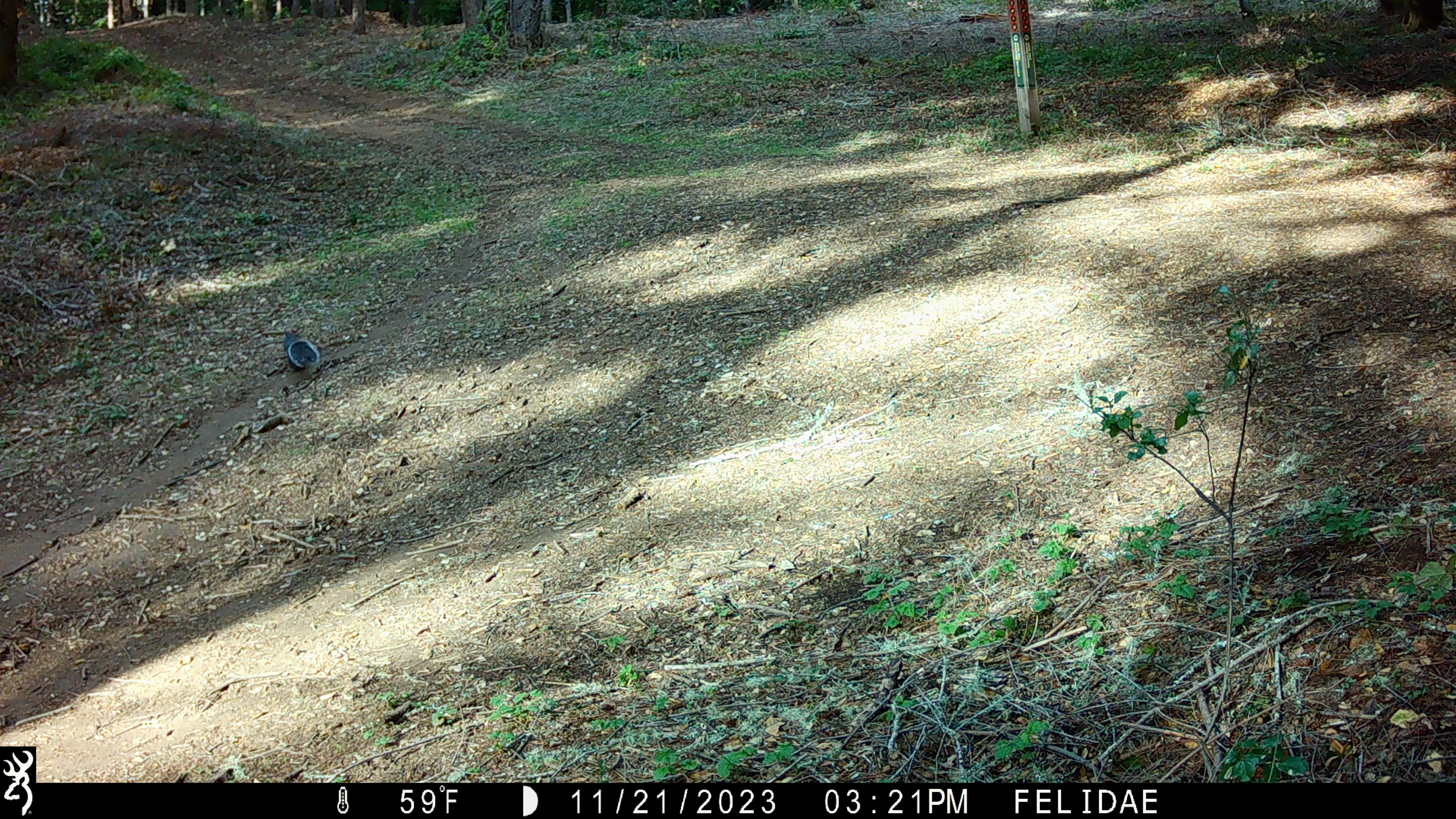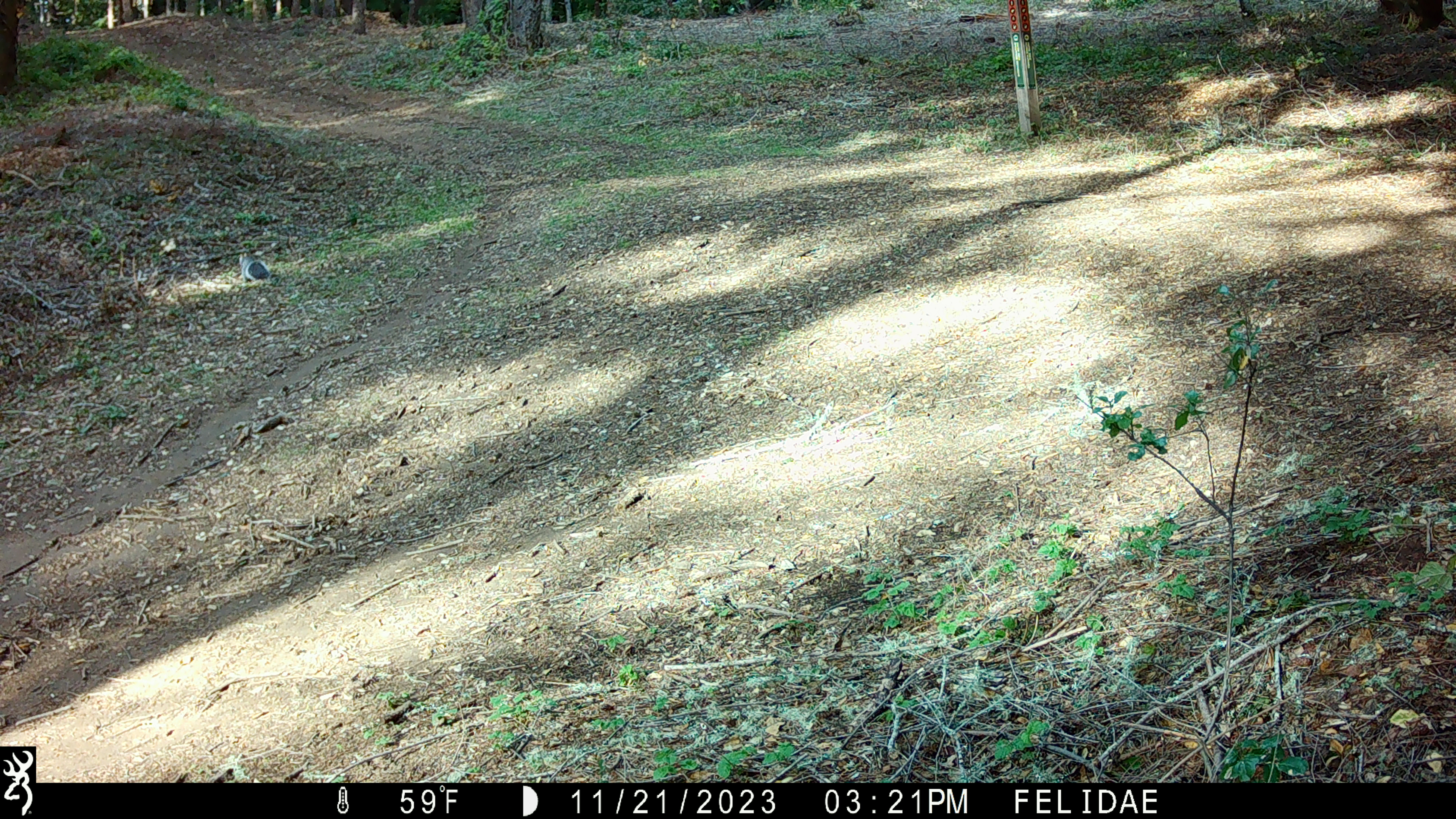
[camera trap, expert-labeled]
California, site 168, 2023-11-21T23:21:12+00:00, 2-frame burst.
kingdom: Animalia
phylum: Chordata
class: Mammalia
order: Rodentia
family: Sciuridae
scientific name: Sciuridae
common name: squirrel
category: unknown squirrel